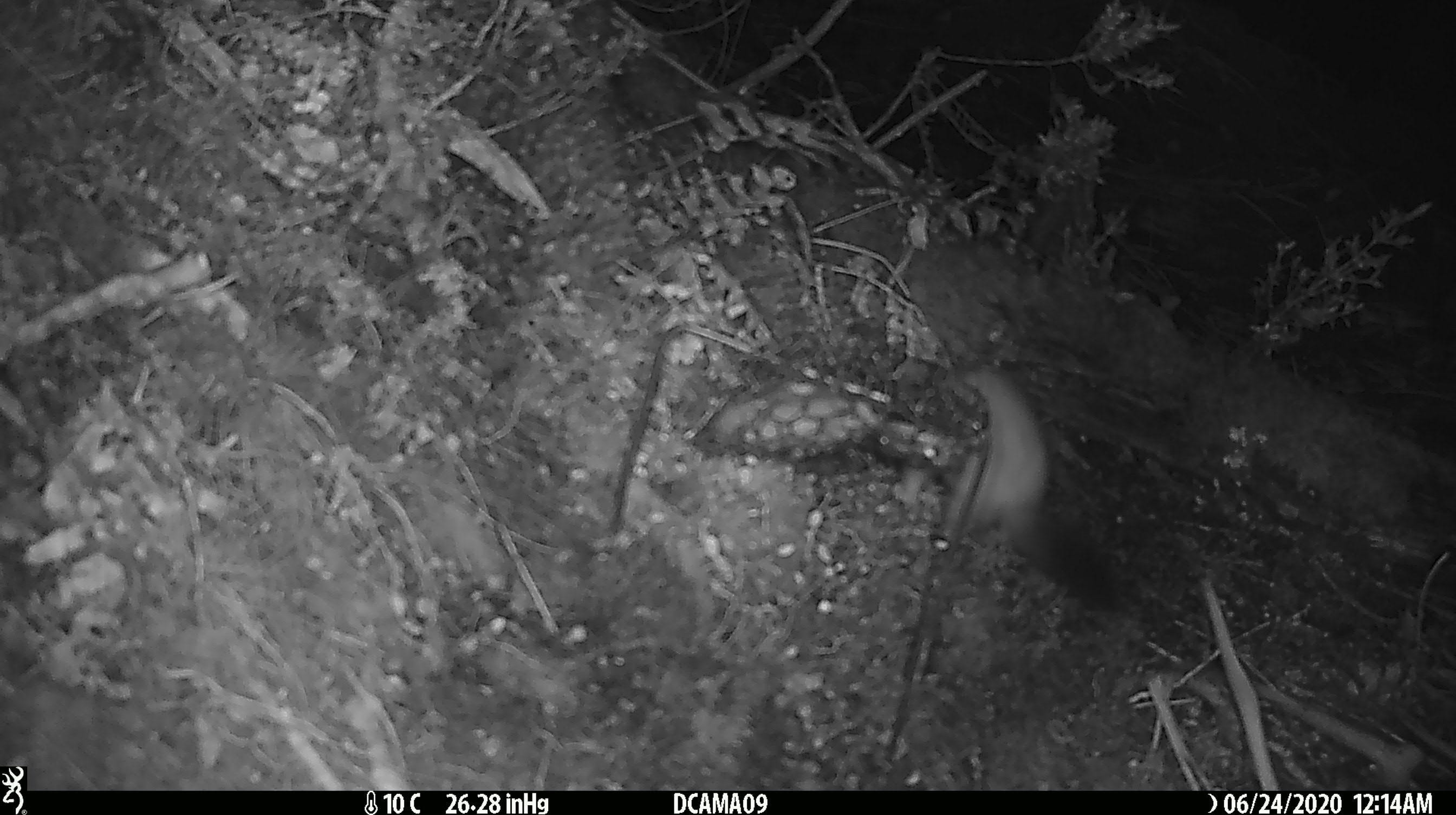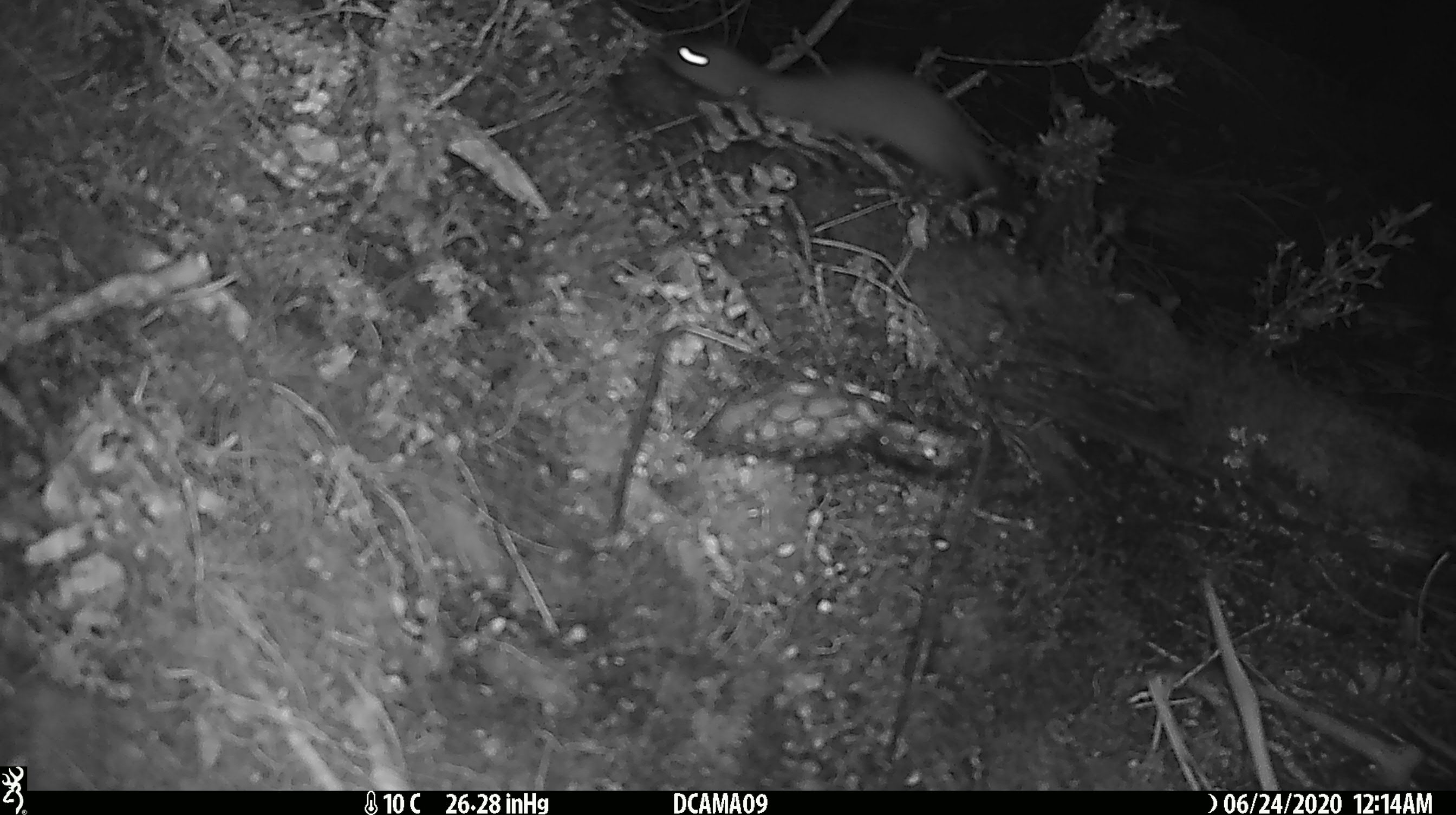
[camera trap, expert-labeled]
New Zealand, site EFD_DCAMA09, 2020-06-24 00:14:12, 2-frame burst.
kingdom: Animalia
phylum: Chordata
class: Mammalia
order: Carnivora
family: Mustelidae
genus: Mustela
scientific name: Mustela erminea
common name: stoat